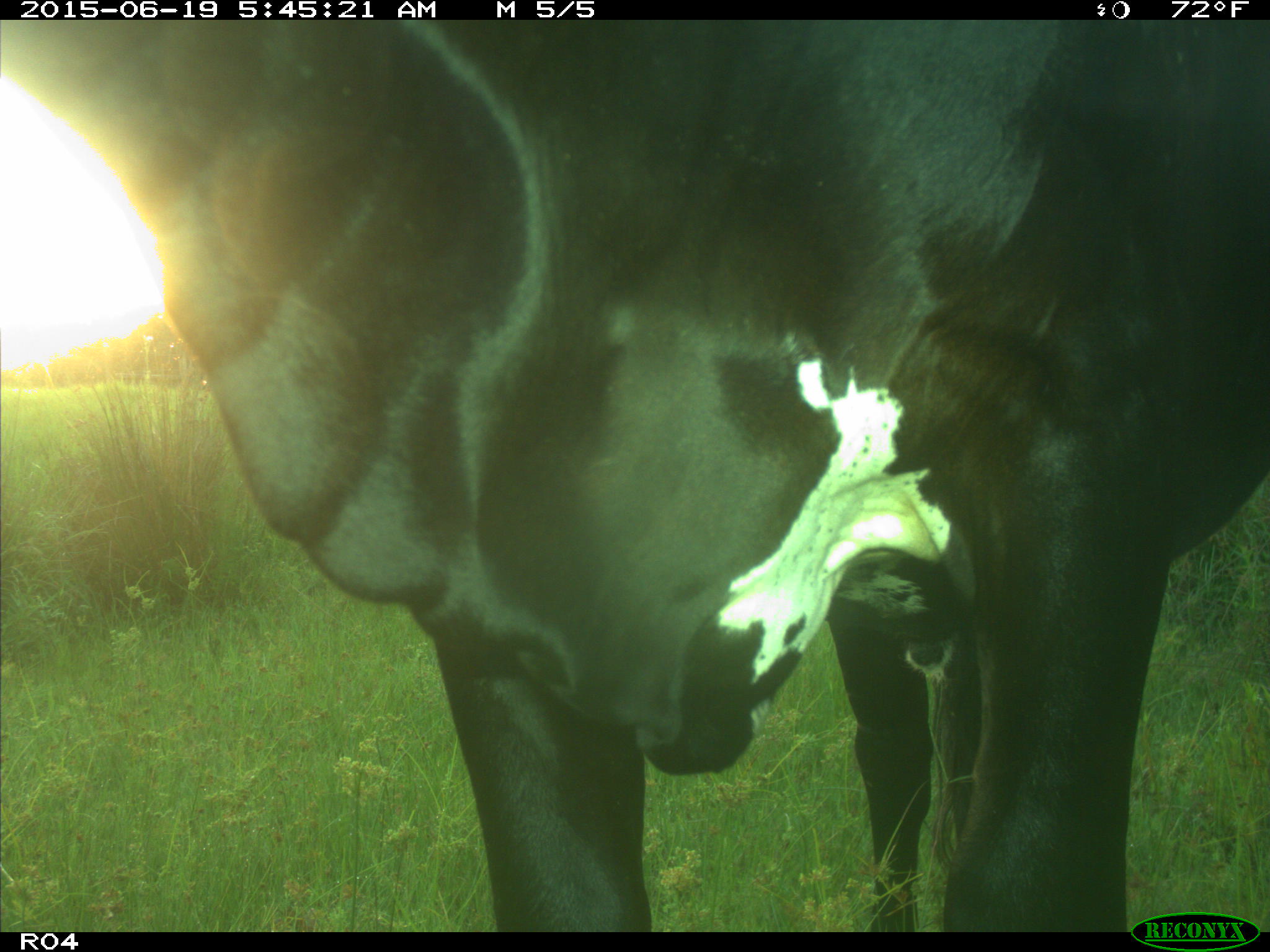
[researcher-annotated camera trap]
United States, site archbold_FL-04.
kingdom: Animalia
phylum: Chordata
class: Mammalia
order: Artiodactyla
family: Bovidae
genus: Bos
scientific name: Bos taurus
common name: domestic cow